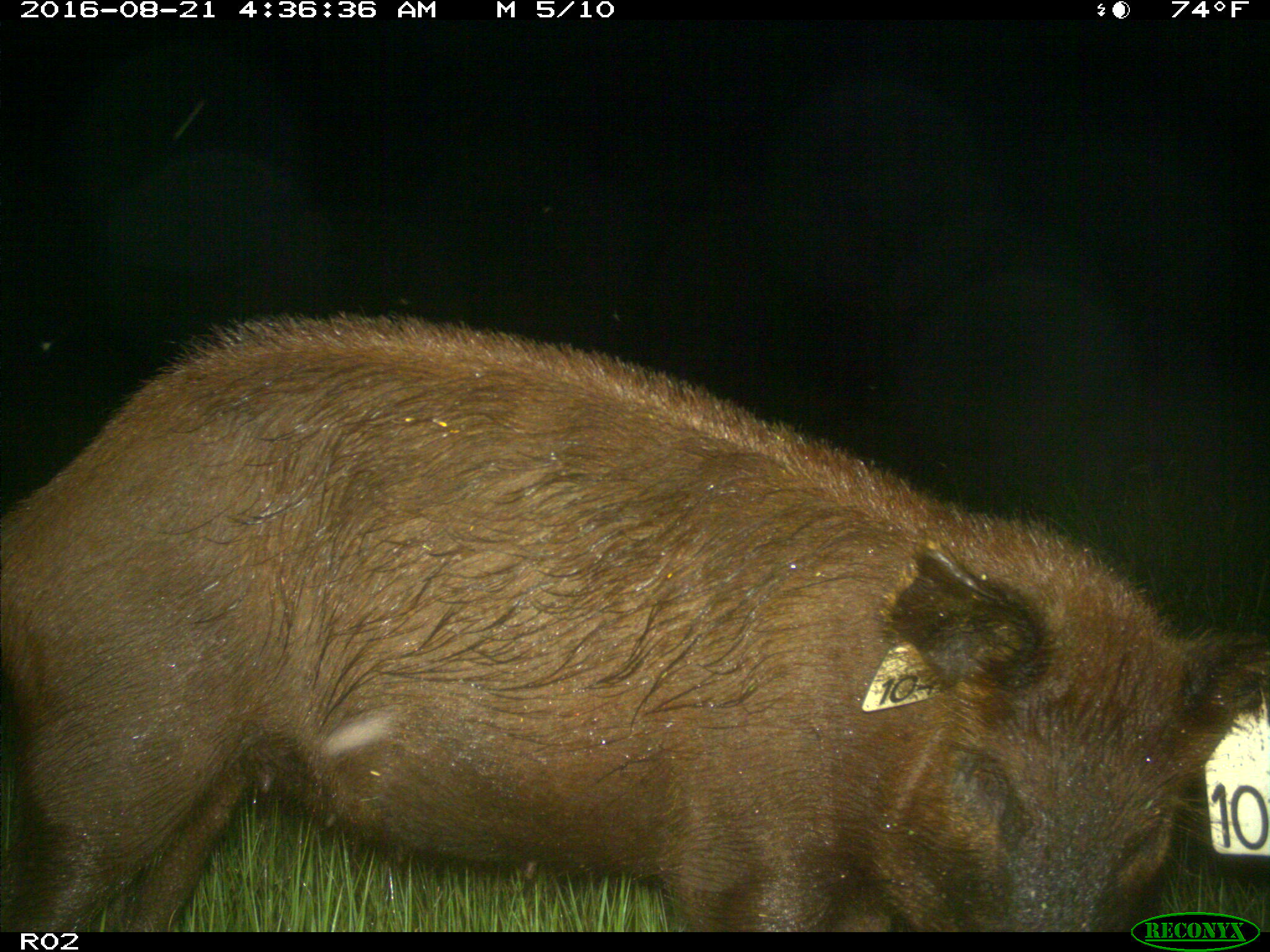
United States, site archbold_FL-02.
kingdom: Animalia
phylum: Chordata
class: Mammalia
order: Artiodactyla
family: Suidae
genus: Sus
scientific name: Sus scrofa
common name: wild boar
Sus scrofa (wild boar).